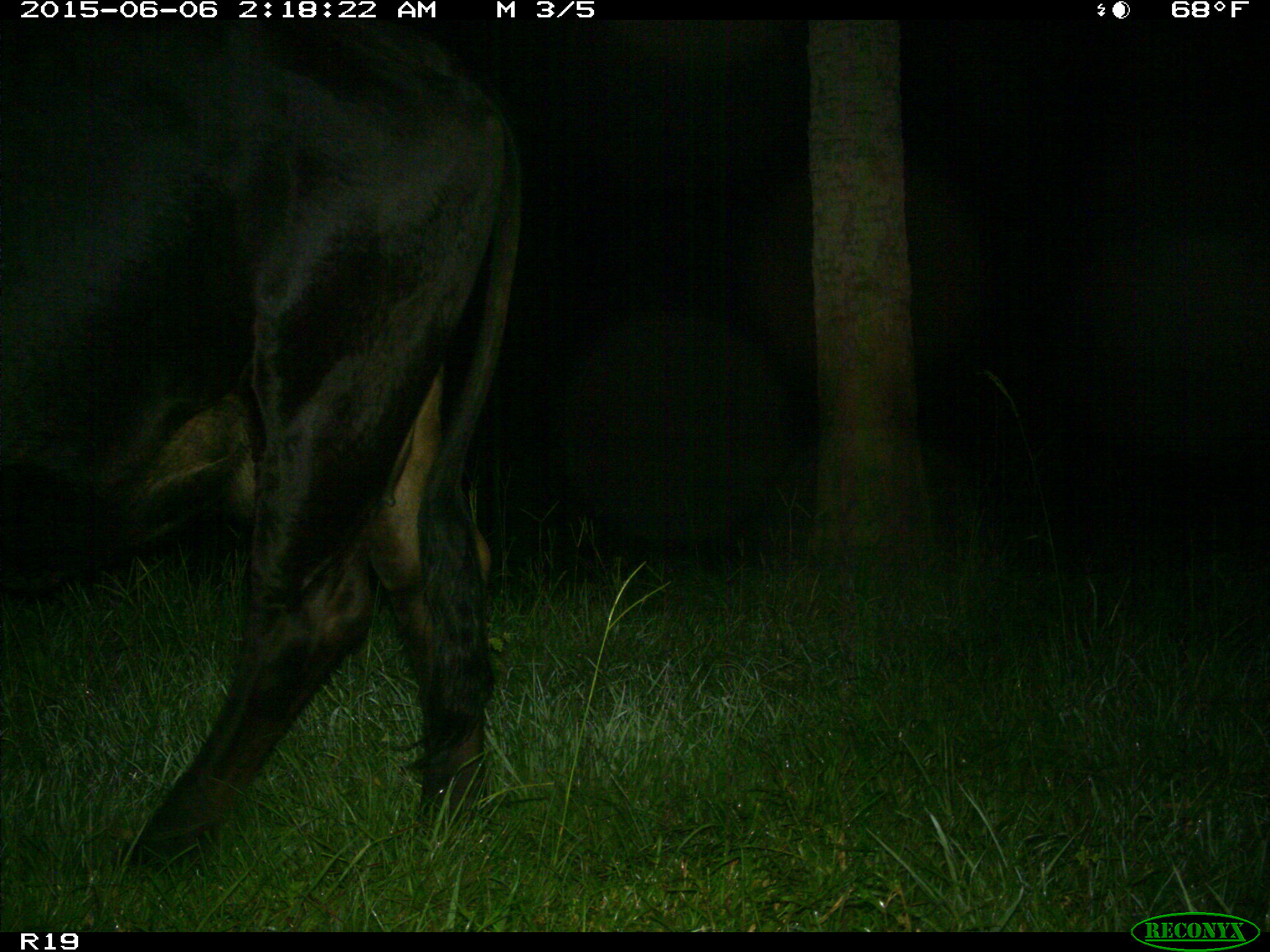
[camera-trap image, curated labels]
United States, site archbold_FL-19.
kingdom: Animalia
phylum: Chordata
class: Mammalia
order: Artiodactyla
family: Bovidae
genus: Bos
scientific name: Bos taurus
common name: domestic cow